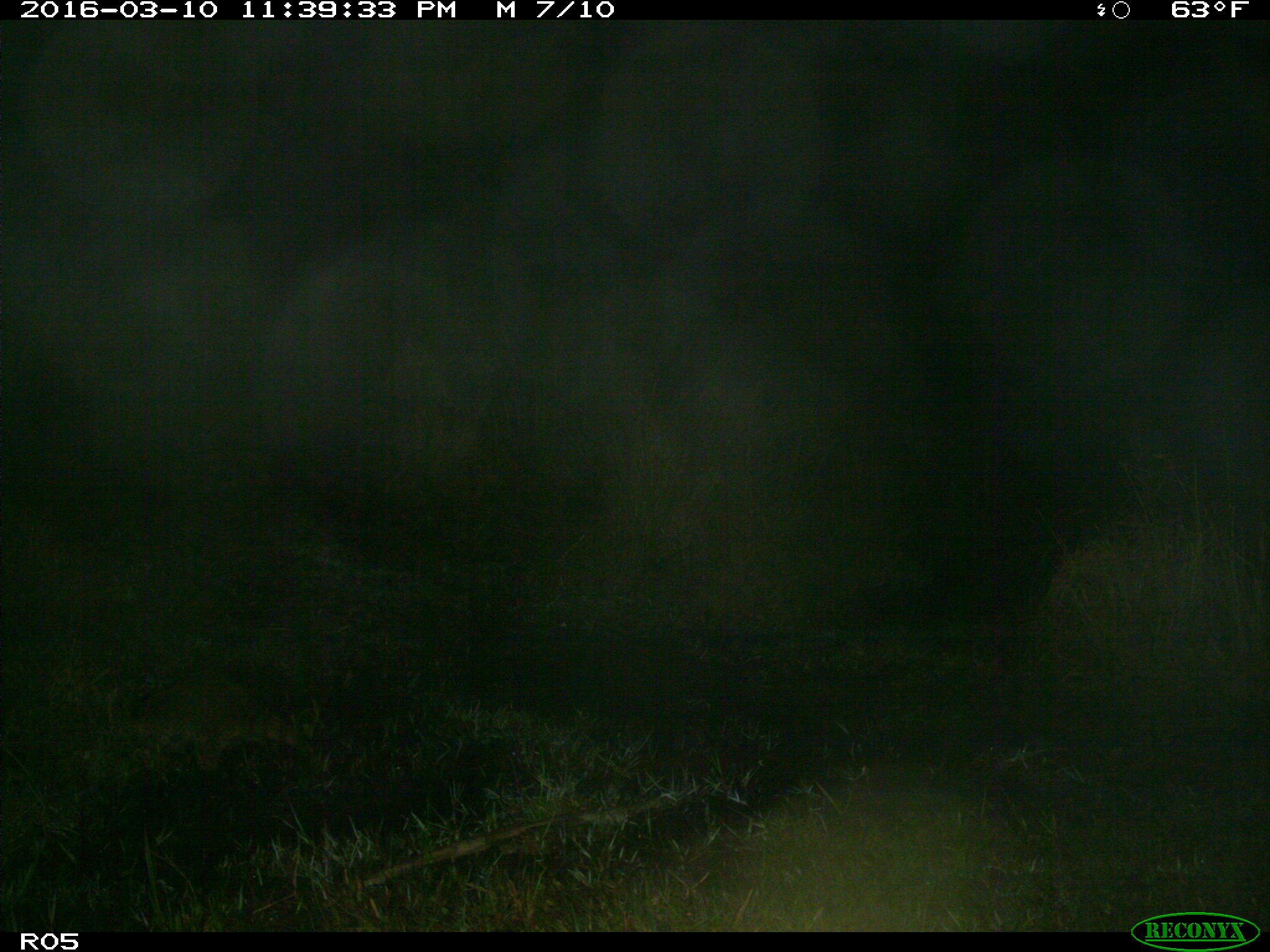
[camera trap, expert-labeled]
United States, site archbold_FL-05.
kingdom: Animalia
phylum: Chordata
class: Mammalia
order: Carnivora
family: Procyonidae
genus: Procyon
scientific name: Procyon lotor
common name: common raccoon